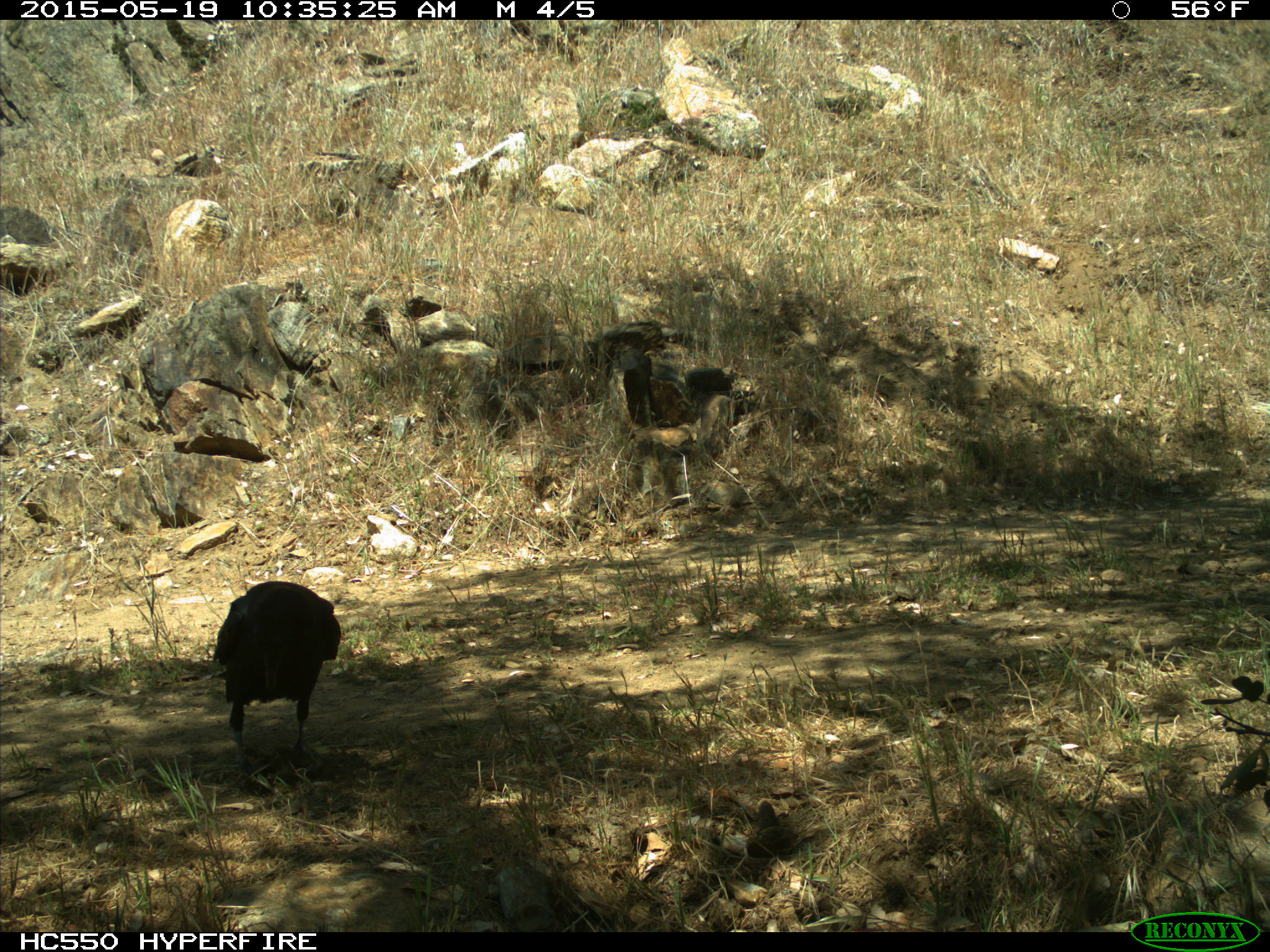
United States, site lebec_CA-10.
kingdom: Animalia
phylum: Chordata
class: Aves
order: Passeriformes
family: Corvidae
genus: Corvus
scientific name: Corvus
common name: crows and ravens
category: unidentified corvus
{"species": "unidentified corvus (crows and ravens) (Corvus)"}